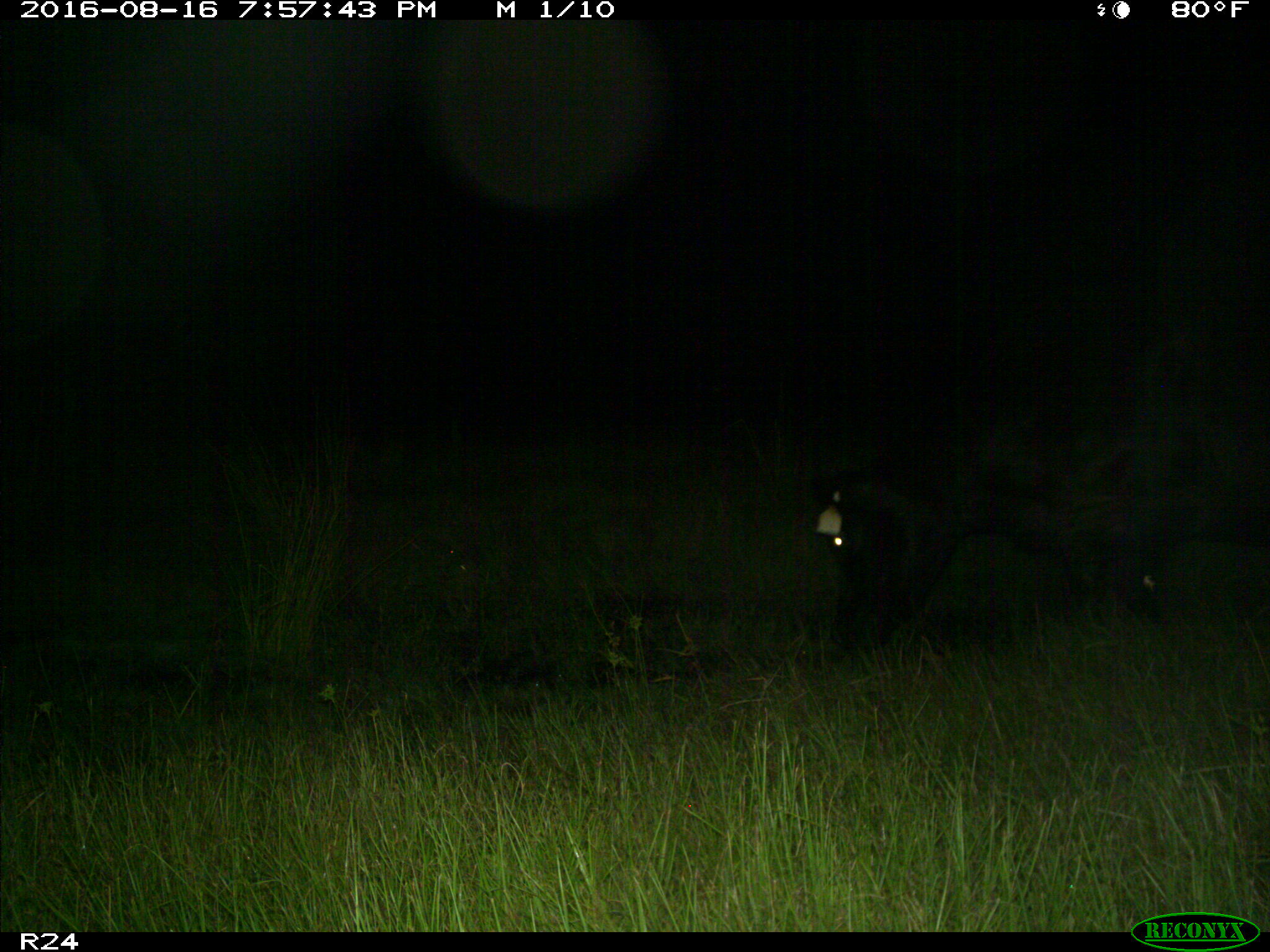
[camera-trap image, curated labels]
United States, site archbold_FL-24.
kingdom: Animalia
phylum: Chordata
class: Mammalia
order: Artiodactyla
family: Bovidae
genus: Bos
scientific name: Bos taurus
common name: domestic cow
Bos taurus (domestic cow).